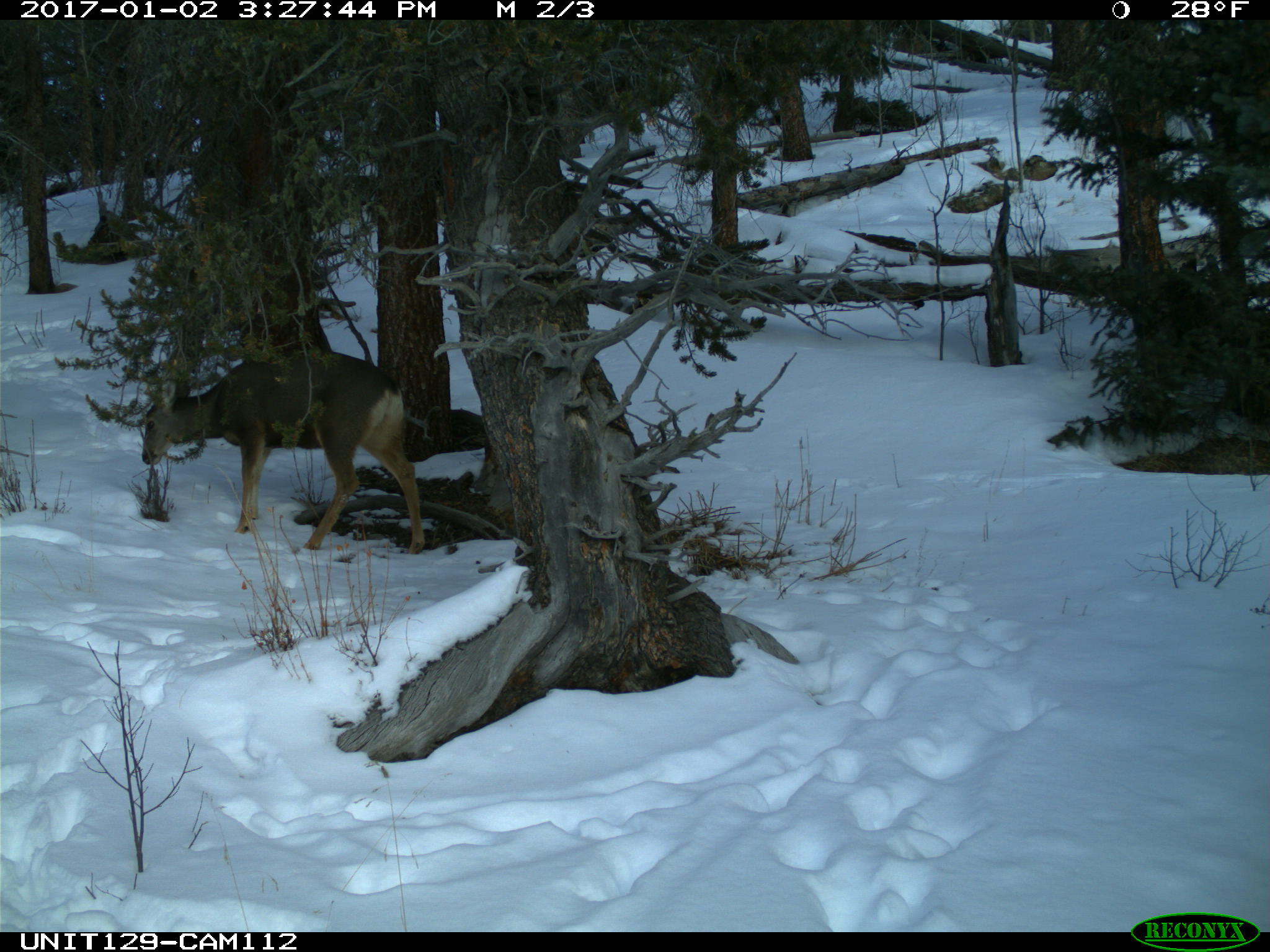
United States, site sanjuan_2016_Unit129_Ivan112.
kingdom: Animalia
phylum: Chordata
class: Mammalia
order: Artiodactyla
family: Cervidae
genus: Odocoileus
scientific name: Odocoileus hemionus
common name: mule deer